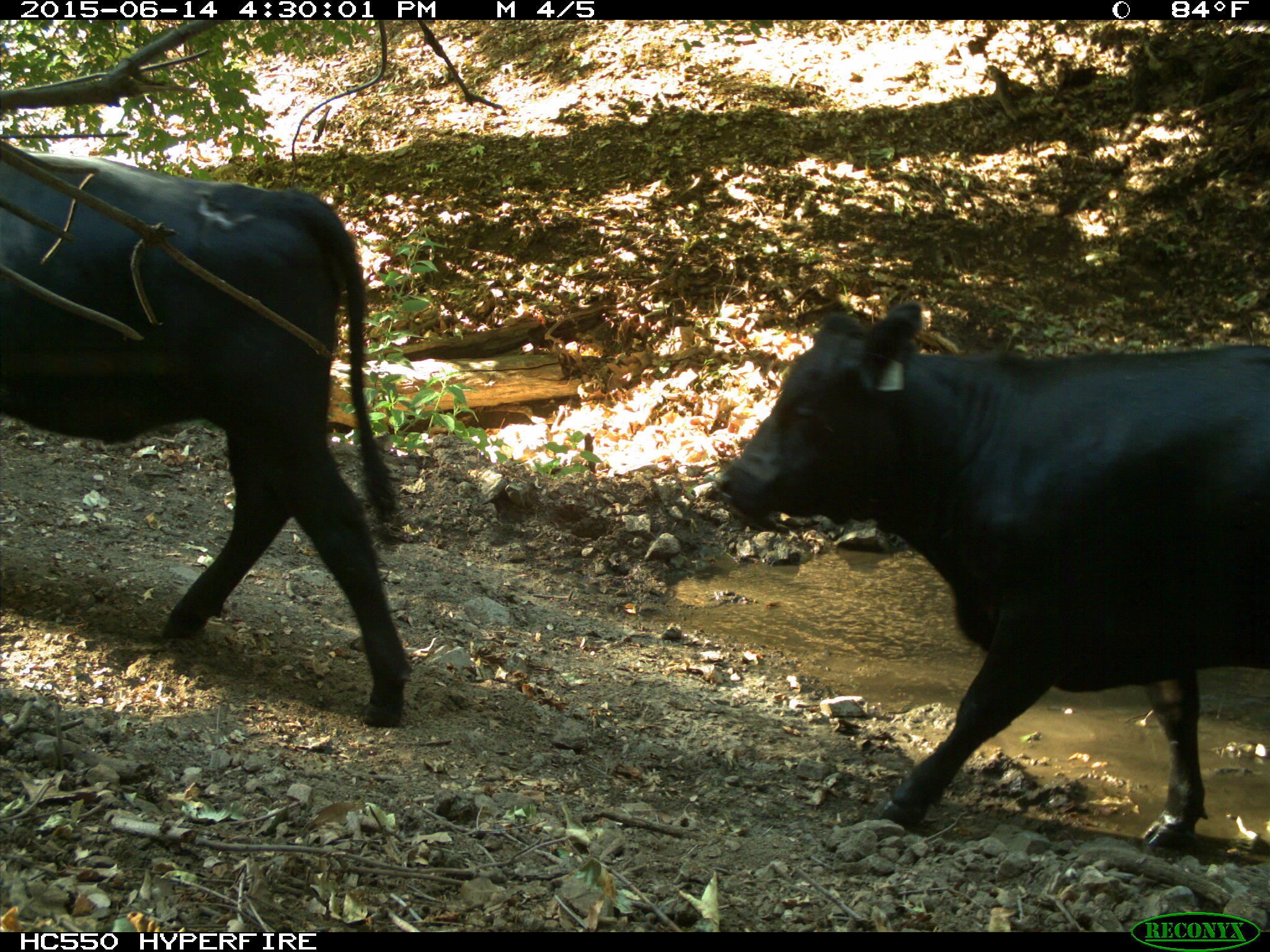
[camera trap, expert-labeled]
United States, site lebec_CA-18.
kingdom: Animalia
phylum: Chordata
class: Mammalia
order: Artiodactyla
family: Bovidae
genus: Bos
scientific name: Bos taurus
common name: domestic cow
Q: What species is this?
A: Bos taurus (domestic cow).